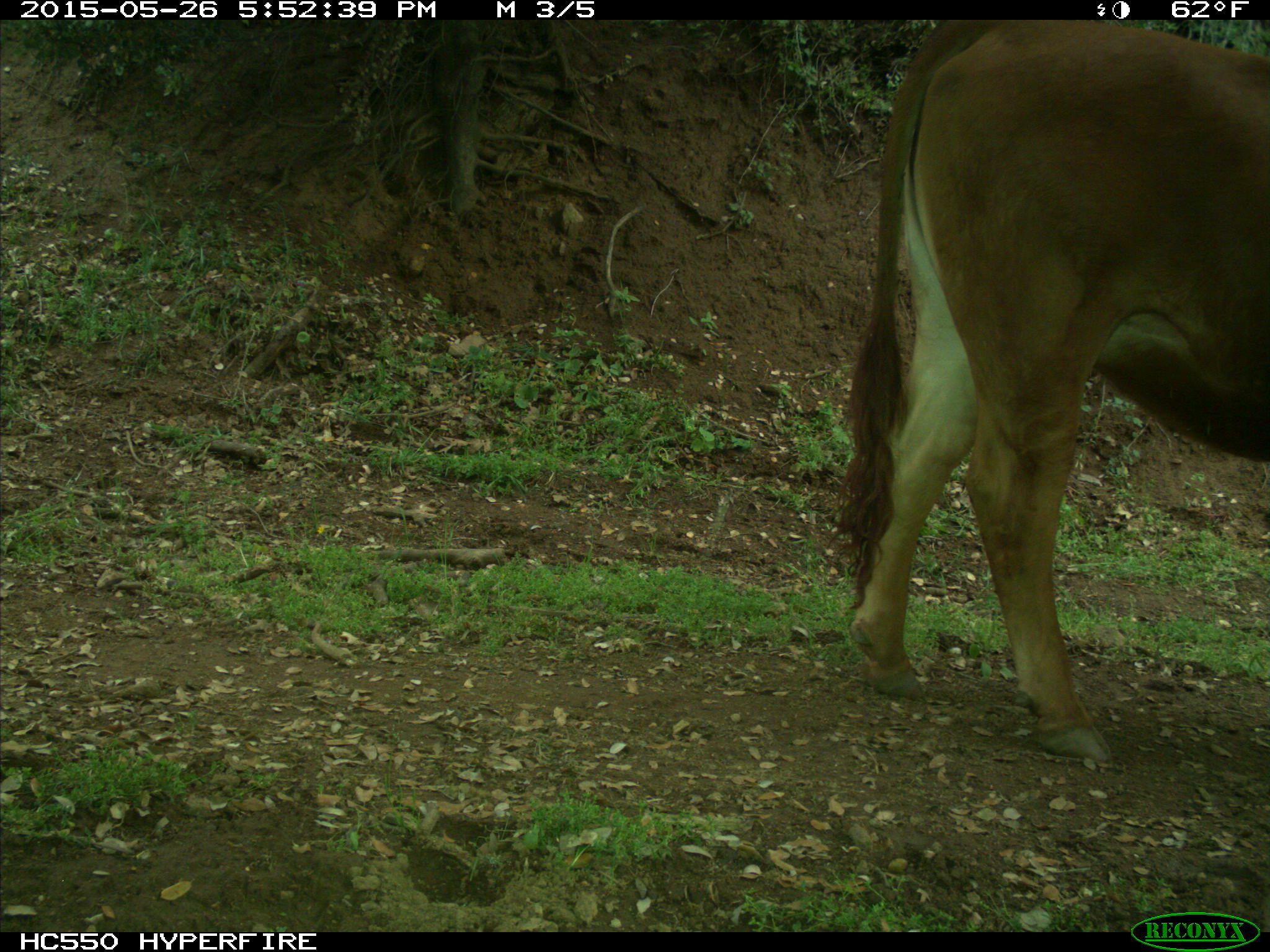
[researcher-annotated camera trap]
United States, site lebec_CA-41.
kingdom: Animalia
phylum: Chordata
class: Mammalia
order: Artiodactyla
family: Bovidae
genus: Bos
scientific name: Bos taurus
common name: domestic cow